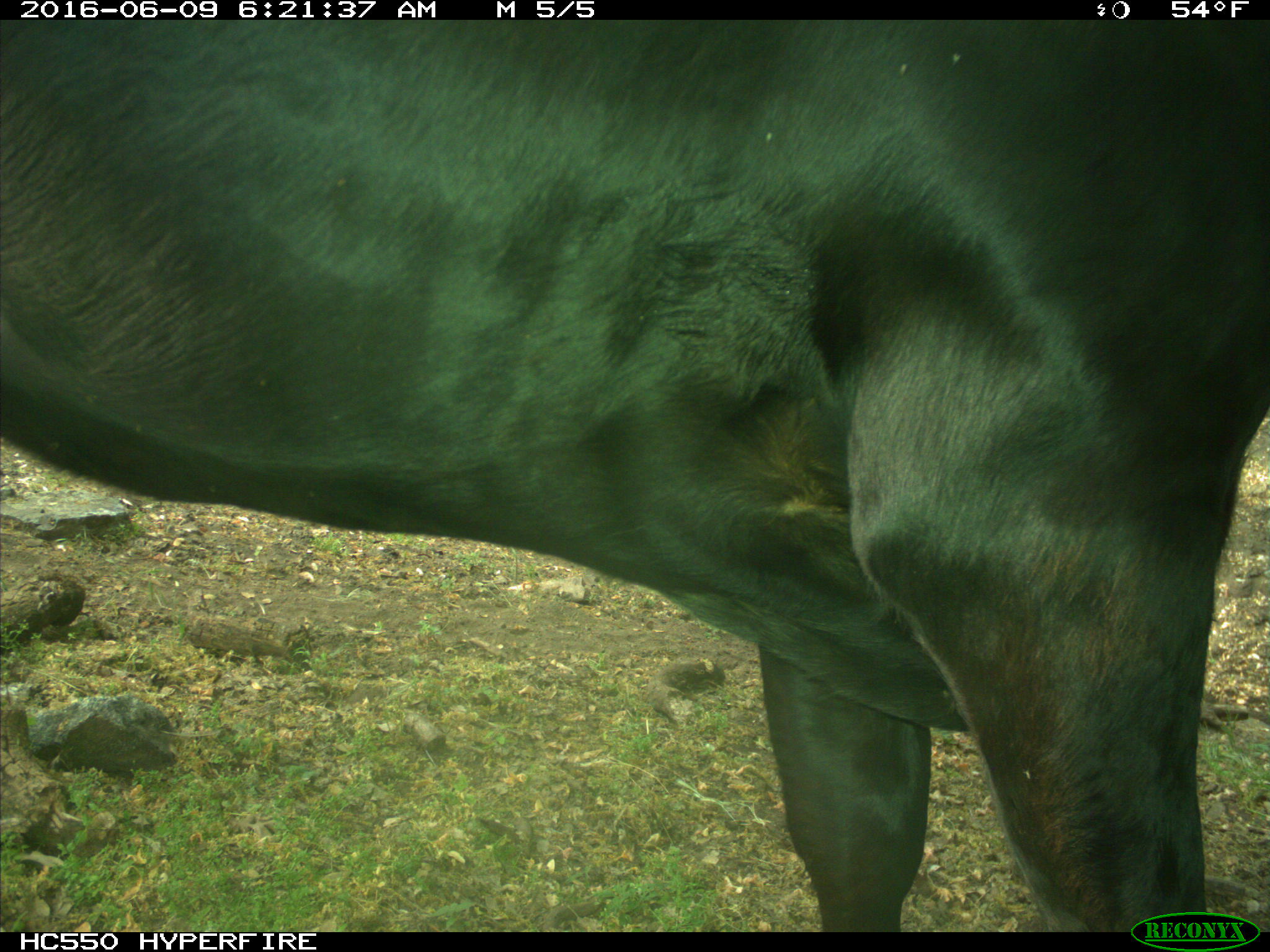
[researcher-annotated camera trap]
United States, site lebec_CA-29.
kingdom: Animalia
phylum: Chordata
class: Mammalia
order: Artiodactyla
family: Bovidae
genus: Bos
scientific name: Bos taurus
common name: domestic cow